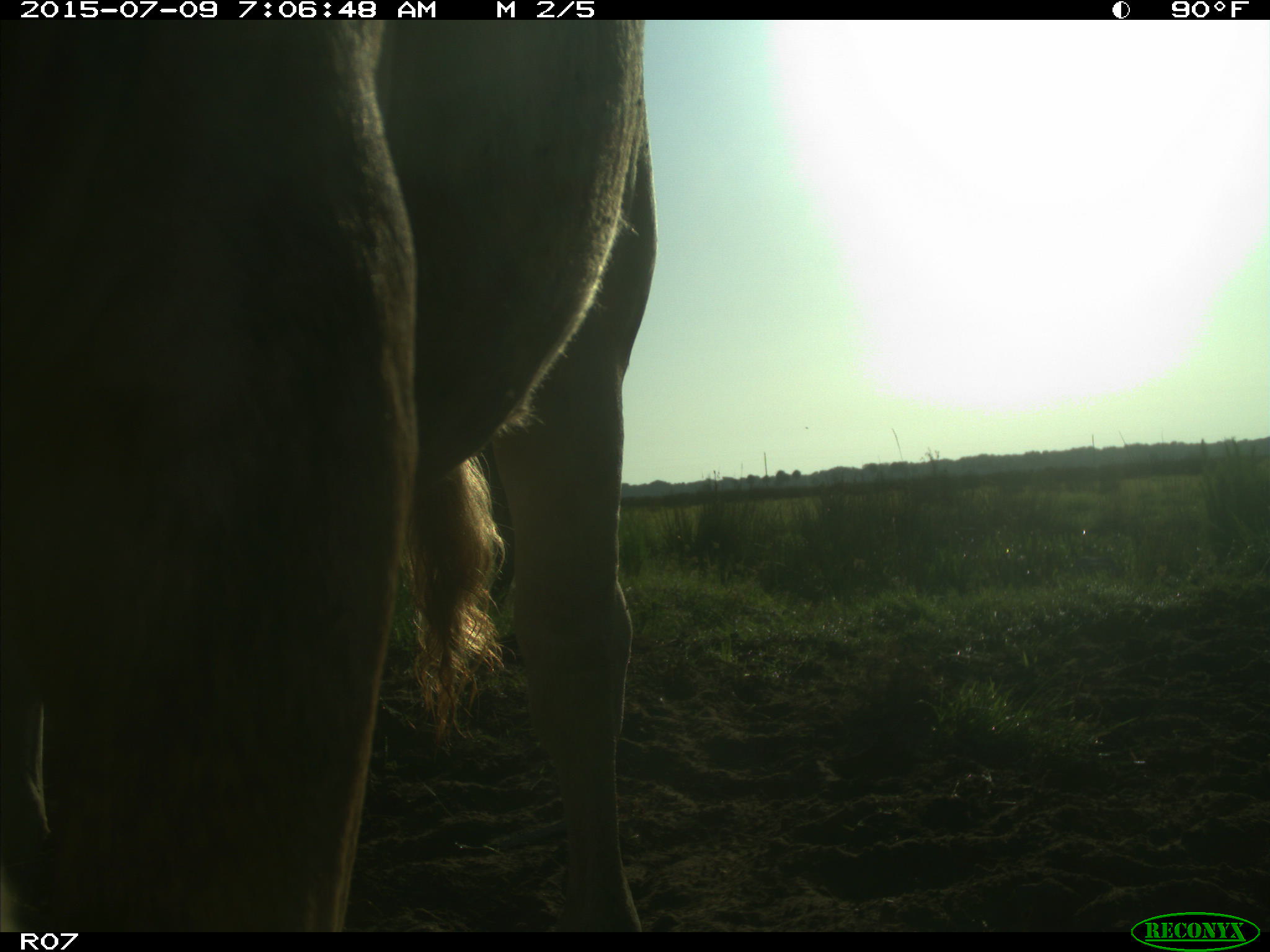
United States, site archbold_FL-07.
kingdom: Animalia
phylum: Chordata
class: Mammalia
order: Artiodactyla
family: Bovidae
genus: Bos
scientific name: Bos taurus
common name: domestic cow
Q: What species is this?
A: Bos taurus (domestic cow).